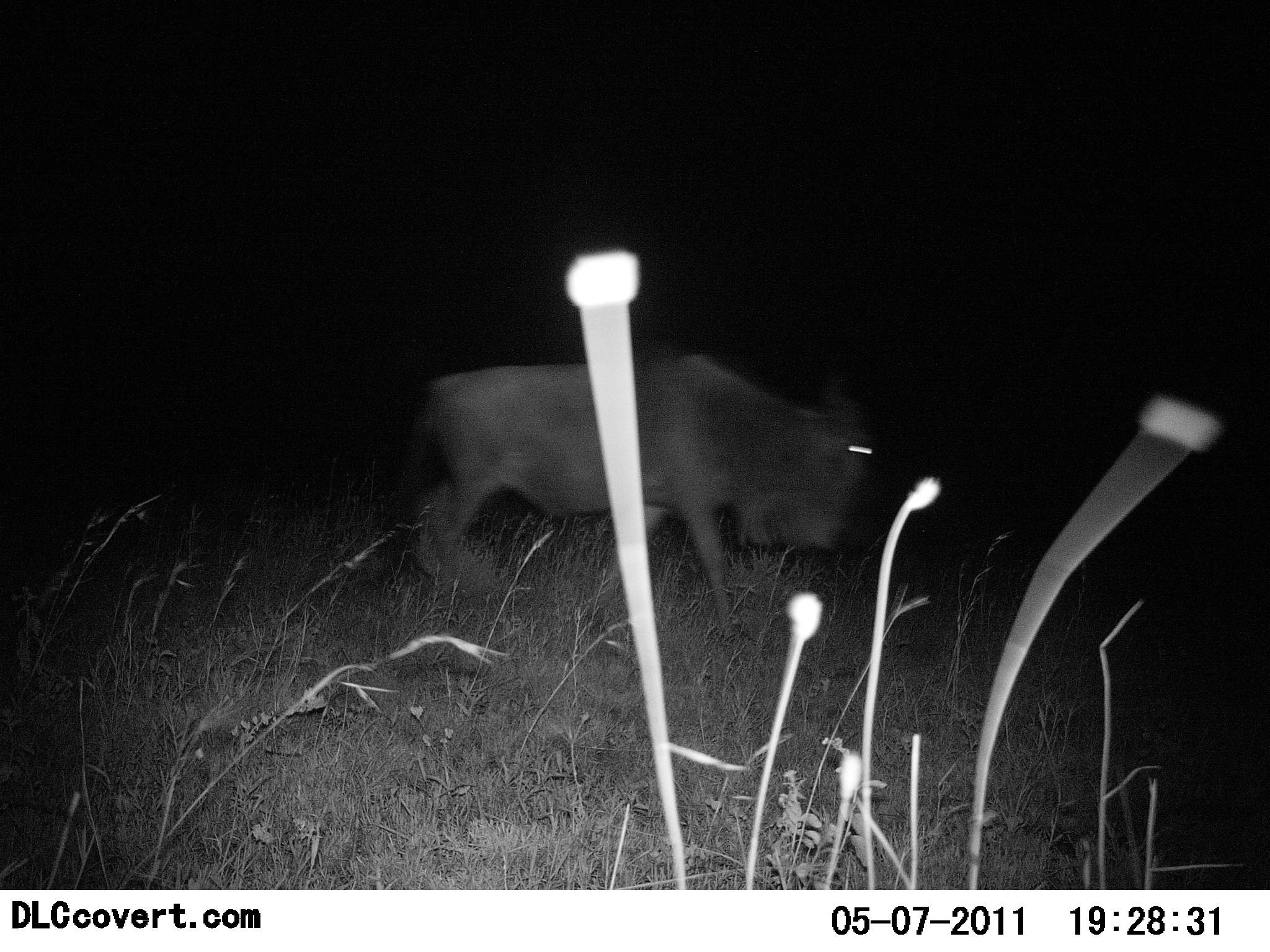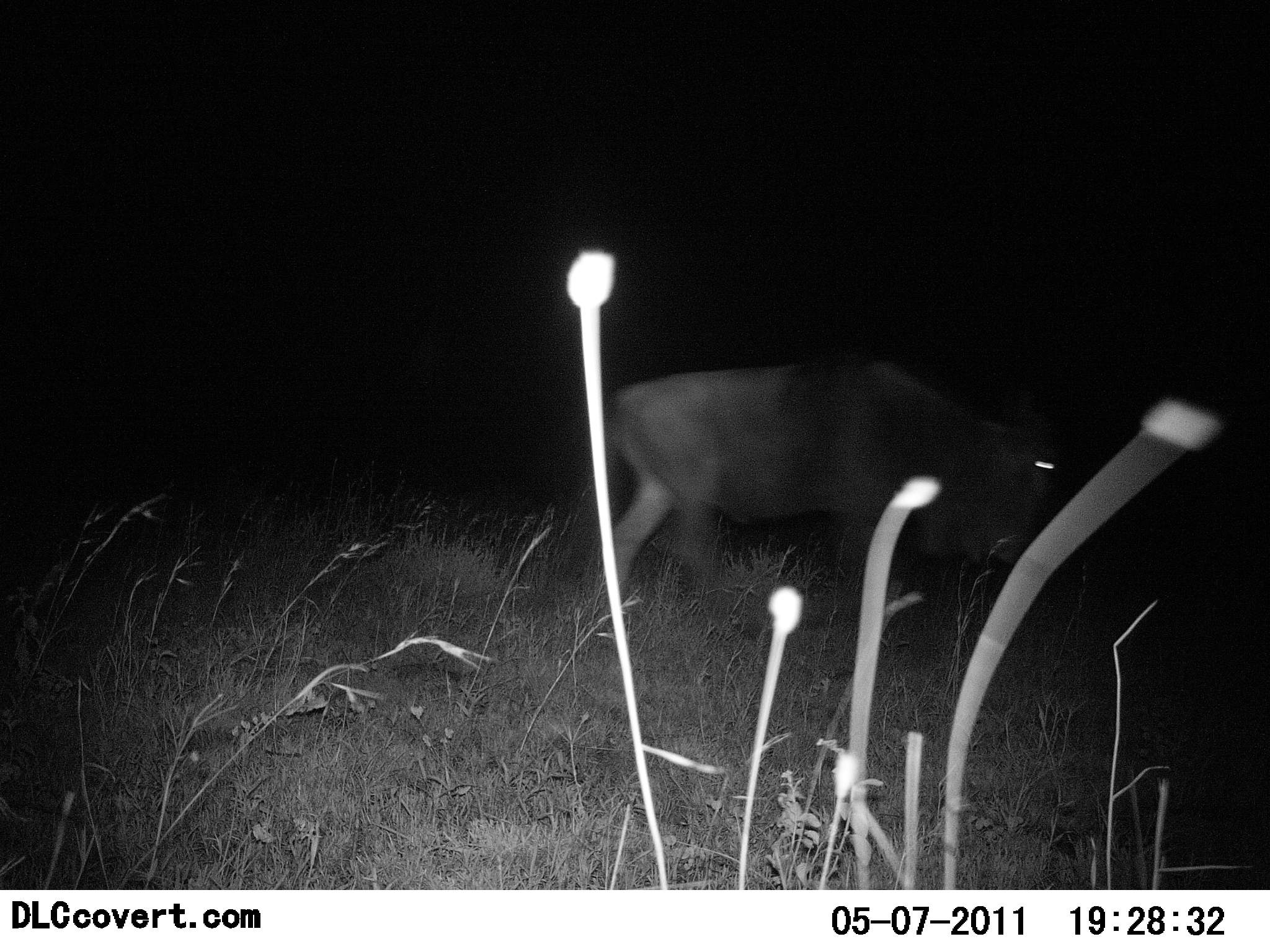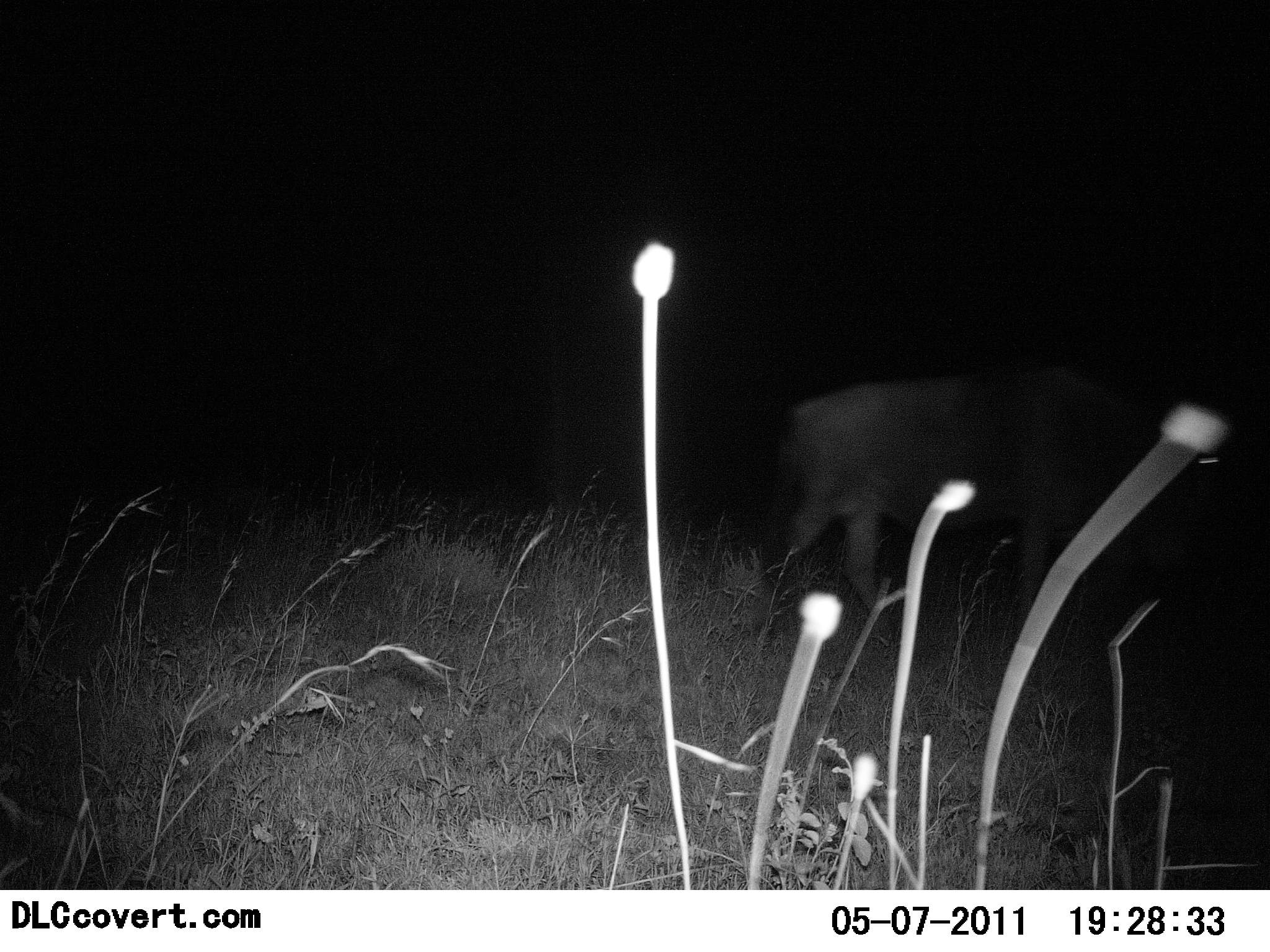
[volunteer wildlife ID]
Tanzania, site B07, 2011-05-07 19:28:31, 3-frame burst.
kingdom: Animalia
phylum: Chordata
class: Mammalia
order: Artiodactyla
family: Bovidae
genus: Connochaetes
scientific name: Connochaetes taurinus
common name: blue wildebeest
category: wildebeest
Wildebeest (blue wildebeest) (Connochaetes taurinus), count 1. Behavior (volunteer vote fractions): standing 0%, resting 0%, moving 100%, interacting 0%. Young present (vote fraction): 0%. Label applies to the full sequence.